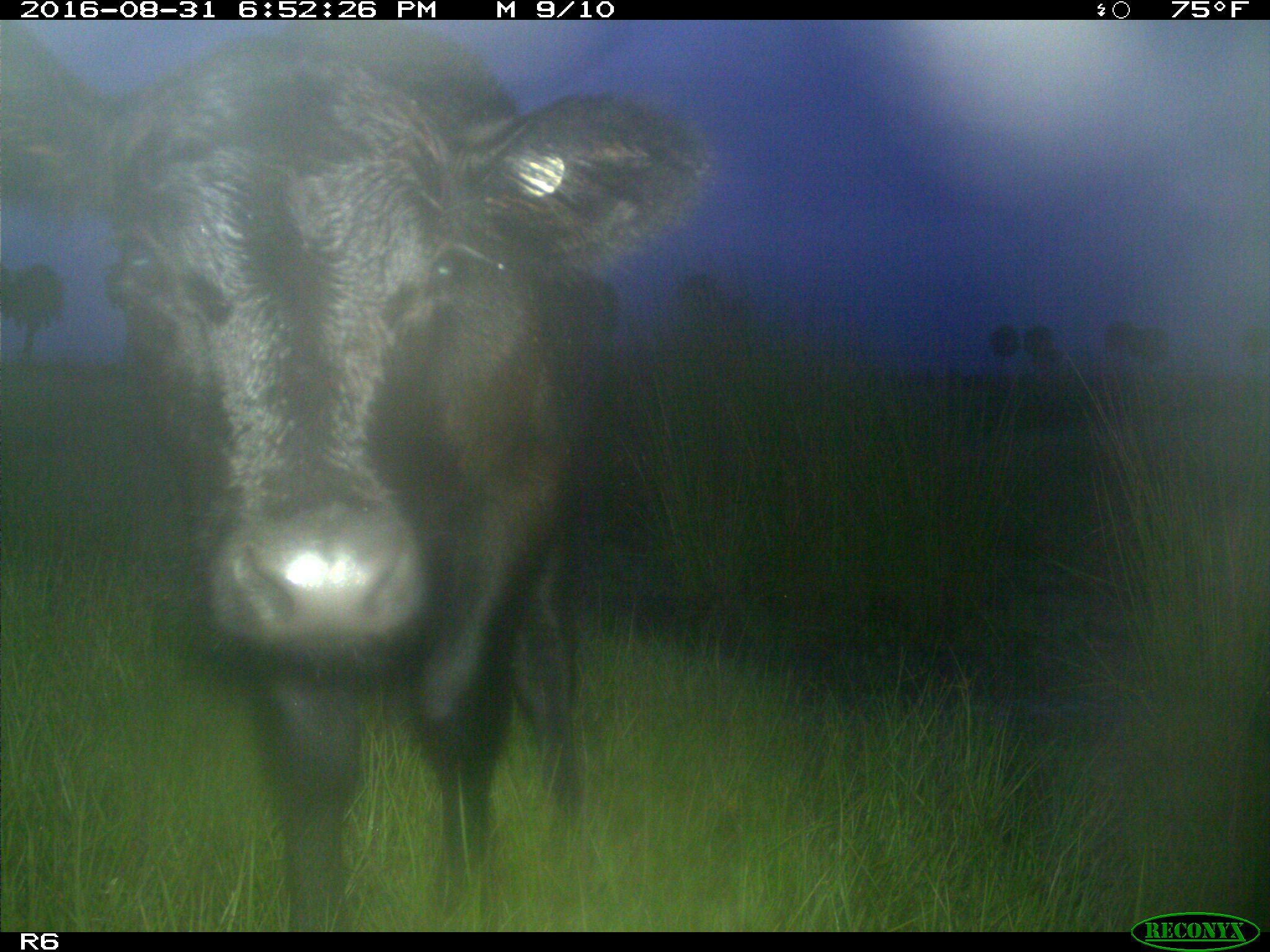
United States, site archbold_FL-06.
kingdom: Animalia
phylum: Chordata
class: Mammalia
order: Artiodactyla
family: Bovidae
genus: Bos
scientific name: Bos taurus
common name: domestic cow